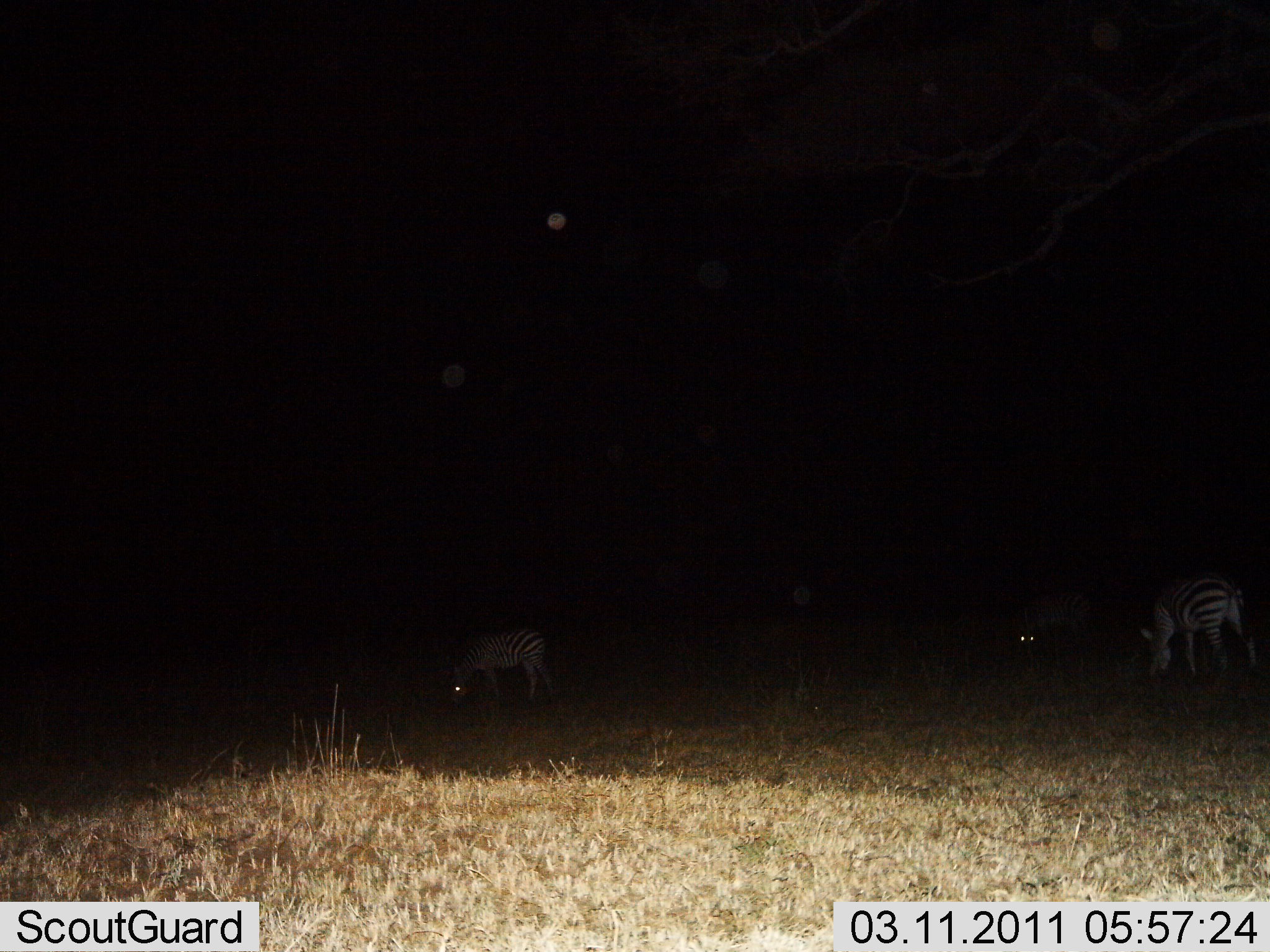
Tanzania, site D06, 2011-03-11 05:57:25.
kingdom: Animalia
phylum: Chordata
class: Mammalia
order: Perissodactyla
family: Equidae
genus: Equus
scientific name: Equus quagga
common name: plains zebra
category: zebra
Zebra (plains zebra) (Equus quagga), count 3. Behavior (volunteer vote fractions): standing 50%, resting 10%, moving 0%, interacting 0%. Young present (vote fraction): 0%. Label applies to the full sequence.